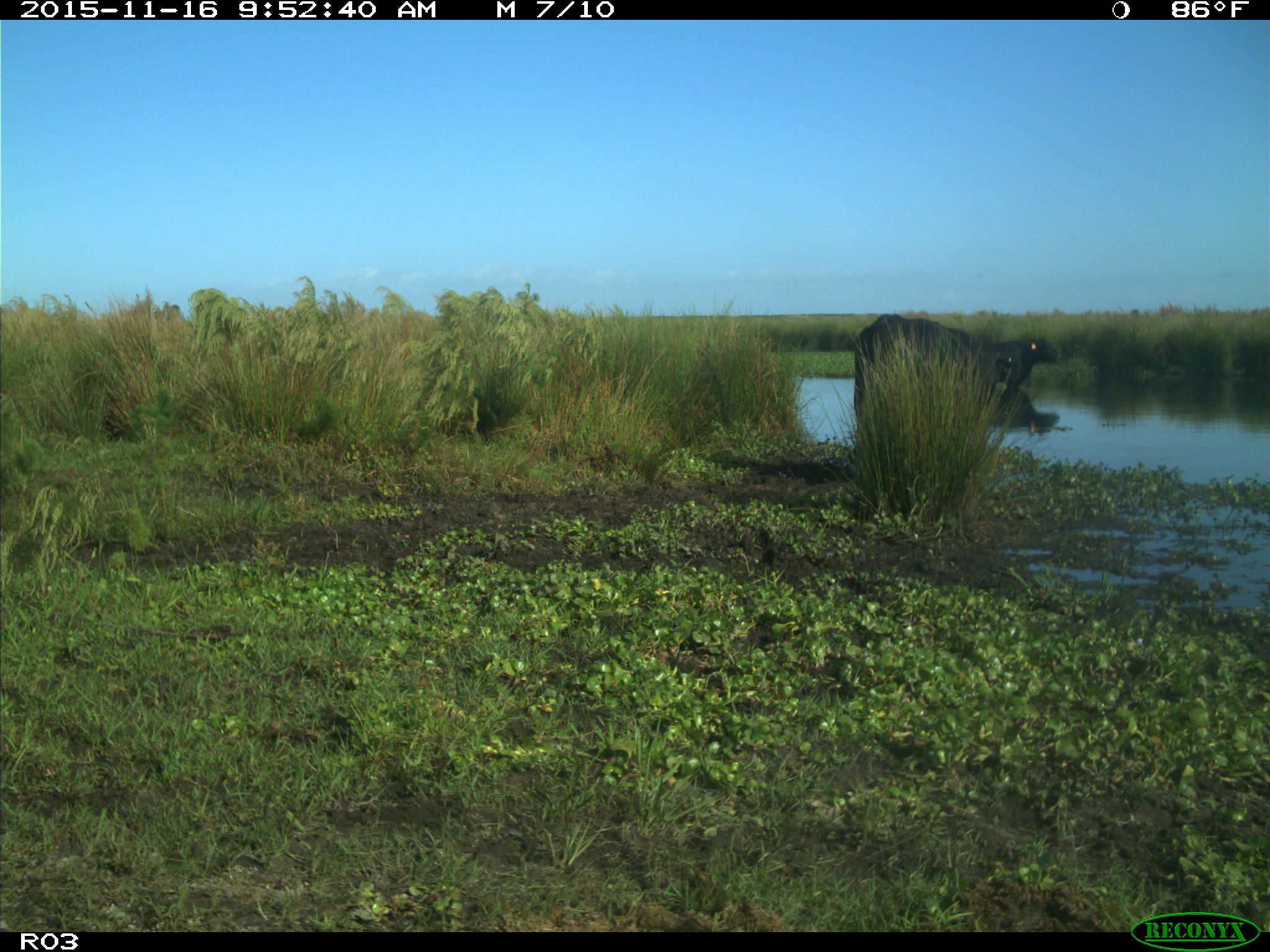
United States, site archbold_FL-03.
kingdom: Animalia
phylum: Chordata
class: Mammalia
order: Artiodactyla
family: Bovidae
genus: Bos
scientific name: Bos taurus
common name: domestic cow